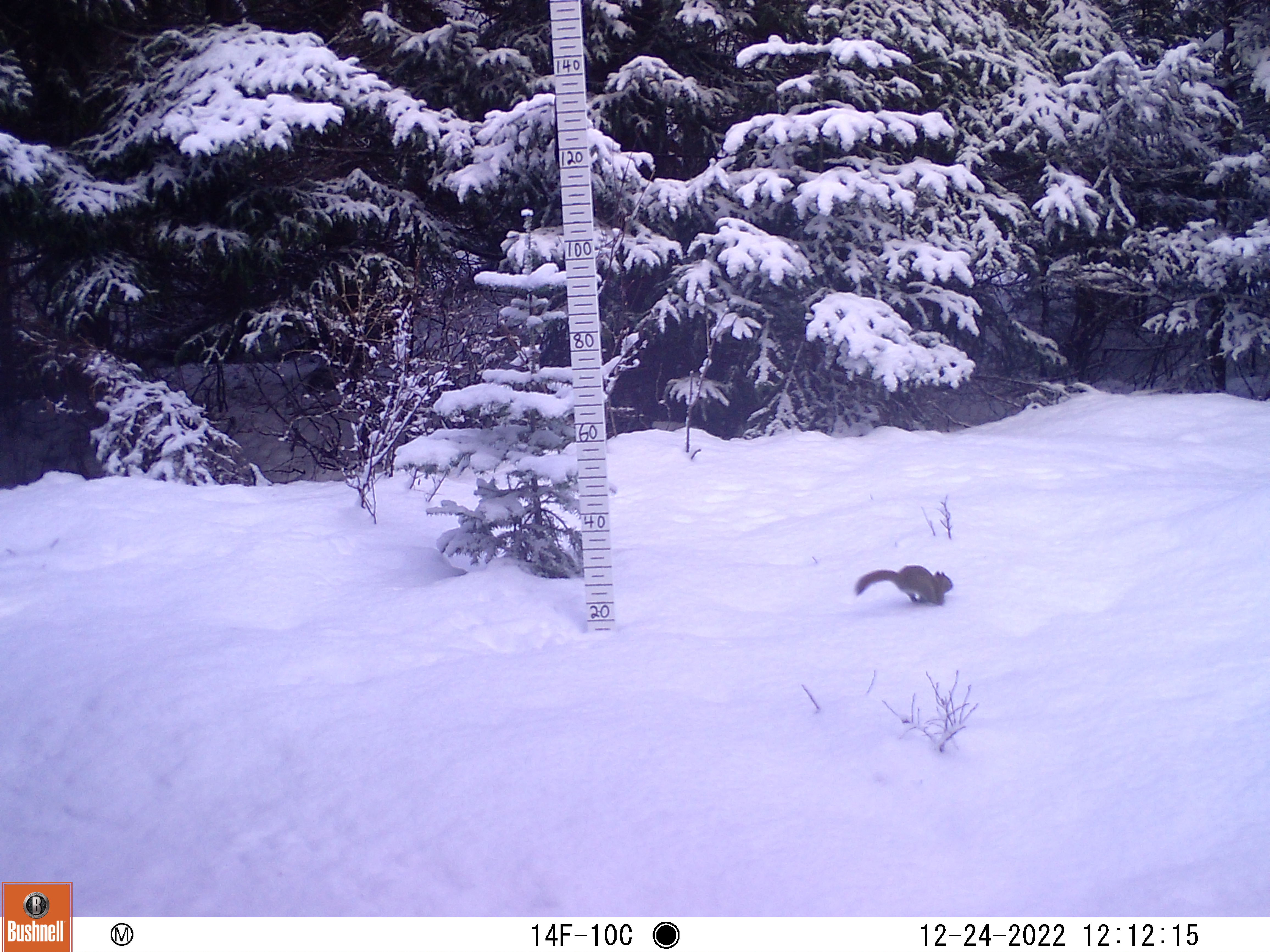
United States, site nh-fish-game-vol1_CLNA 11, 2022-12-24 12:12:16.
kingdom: Animalia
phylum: Chordata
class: Mammalia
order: Rodentia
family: Sciuridae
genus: Sciurus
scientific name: Sciurus carolinensis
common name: gray squirrel